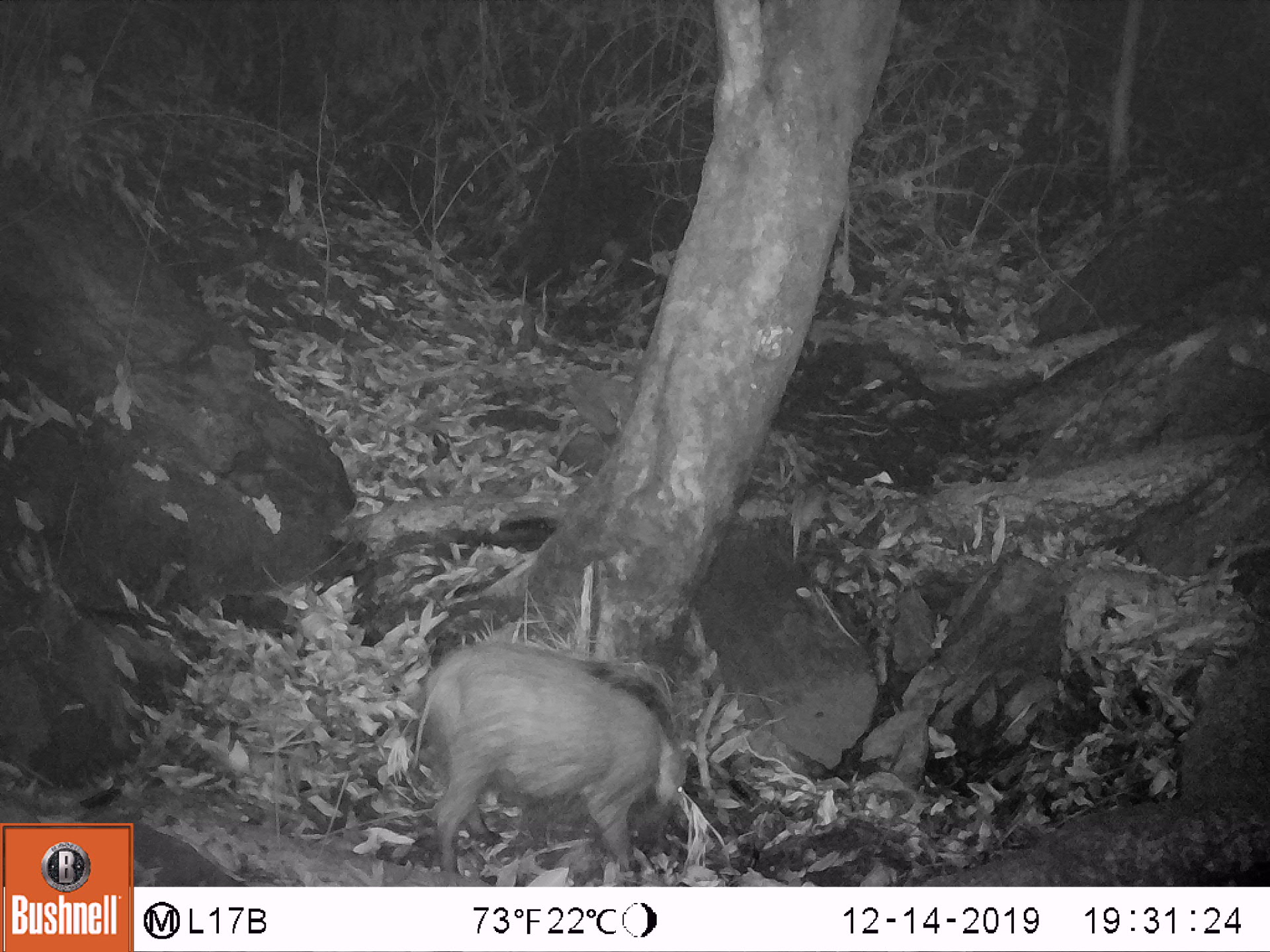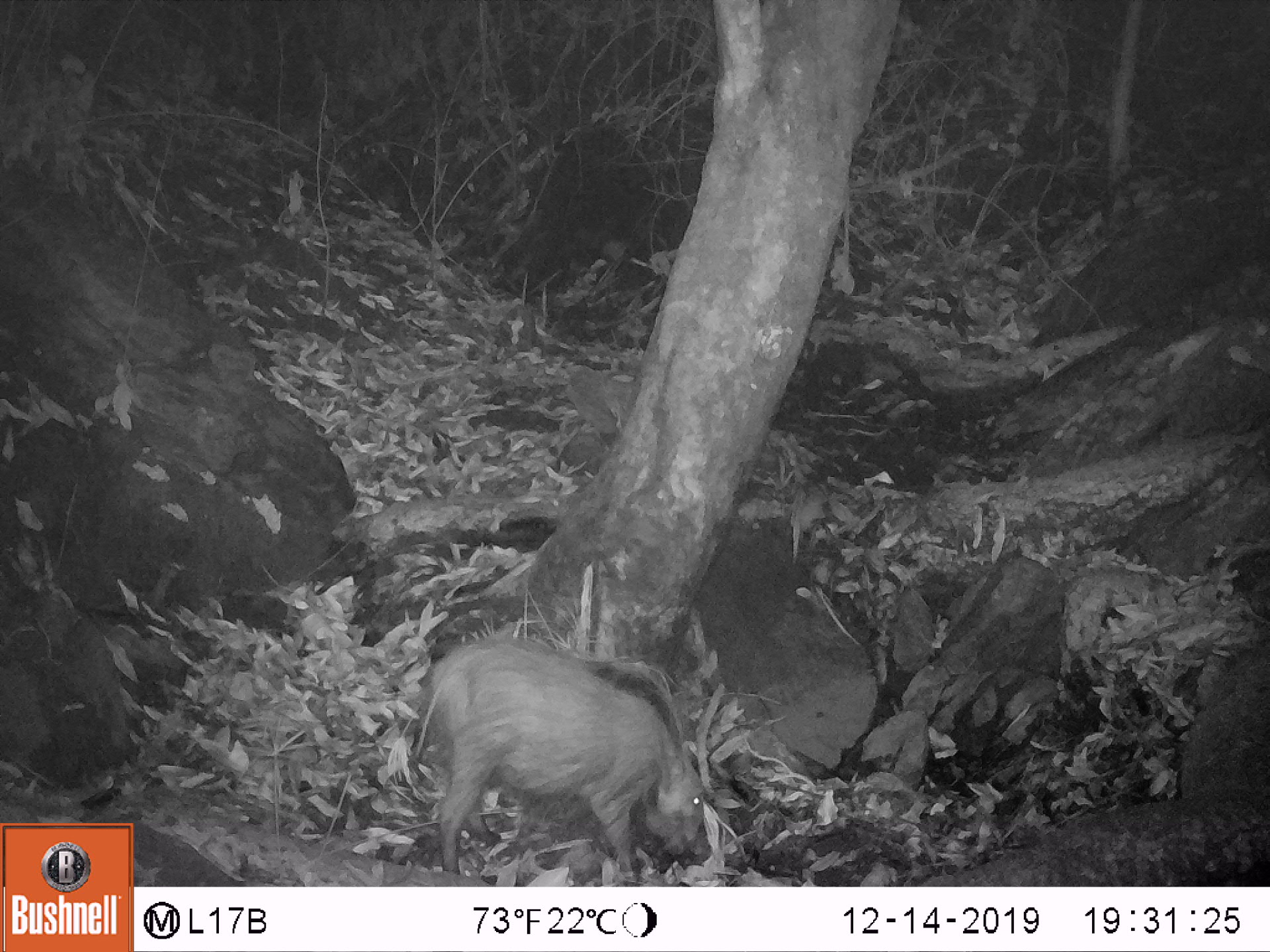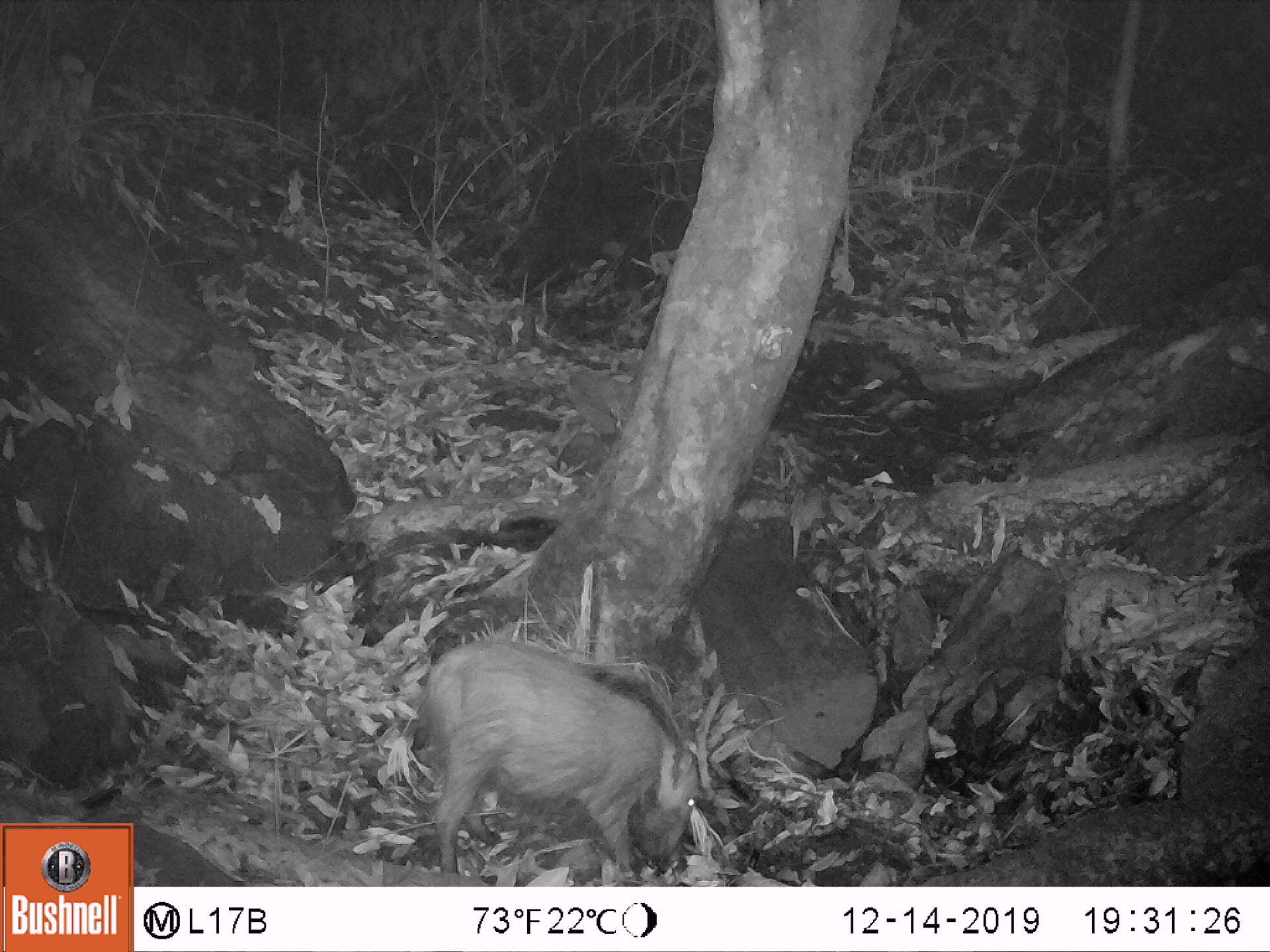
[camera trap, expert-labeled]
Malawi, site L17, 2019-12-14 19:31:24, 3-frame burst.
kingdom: Animalia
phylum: Chordata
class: Mammalia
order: Artiodactyla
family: Suidae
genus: Potamochoerus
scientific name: Potamochoerus larvatus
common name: bushpig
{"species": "bushpig (Potamochoerus larvatus)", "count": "1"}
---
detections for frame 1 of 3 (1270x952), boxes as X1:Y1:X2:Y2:
bushpig: 413:633:692:872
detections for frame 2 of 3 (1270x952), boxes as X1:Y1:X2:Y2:
bushpig: 411:630:711:876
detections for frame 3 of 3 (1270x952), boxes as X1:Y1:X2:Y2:
bushpig: 419:630:699:874